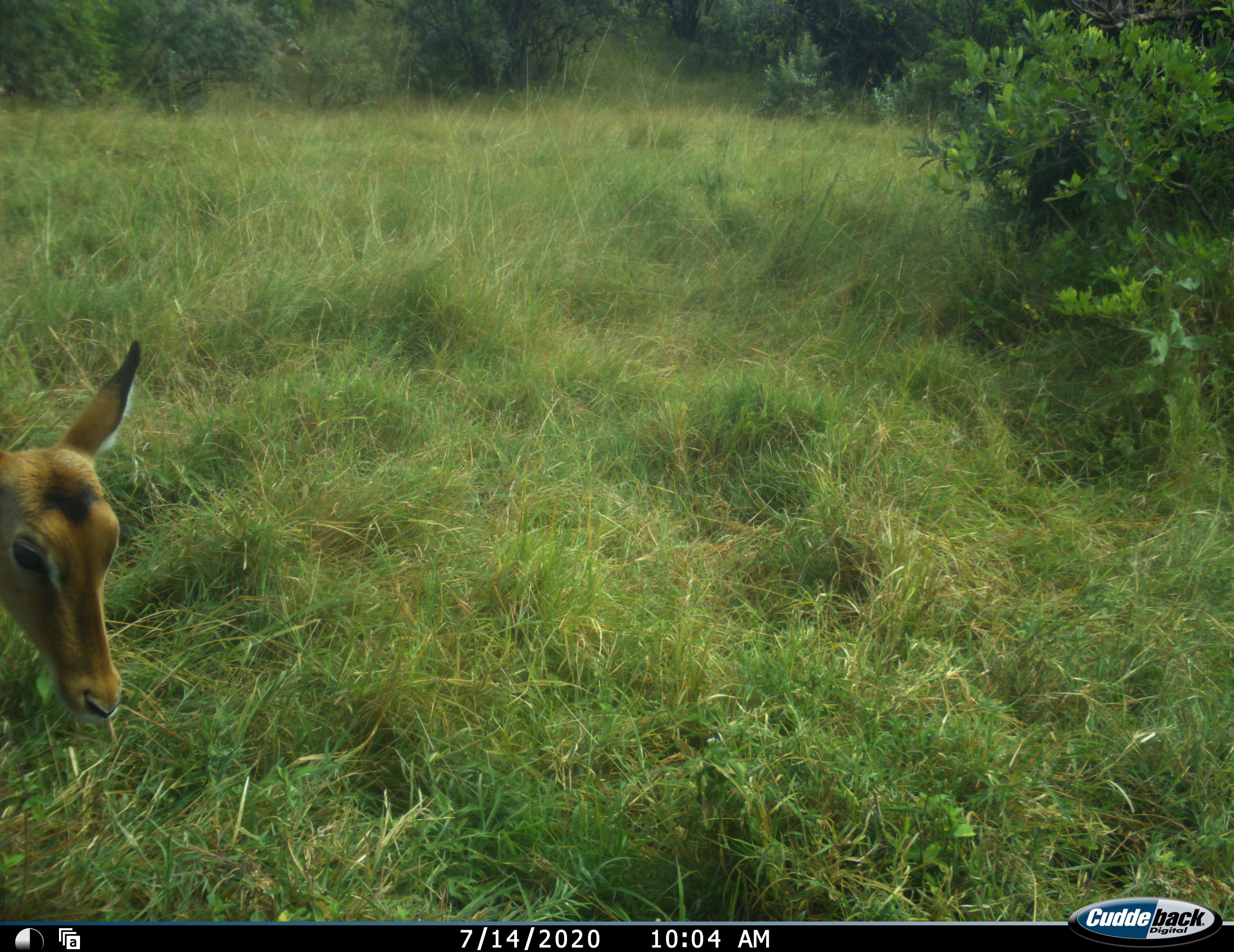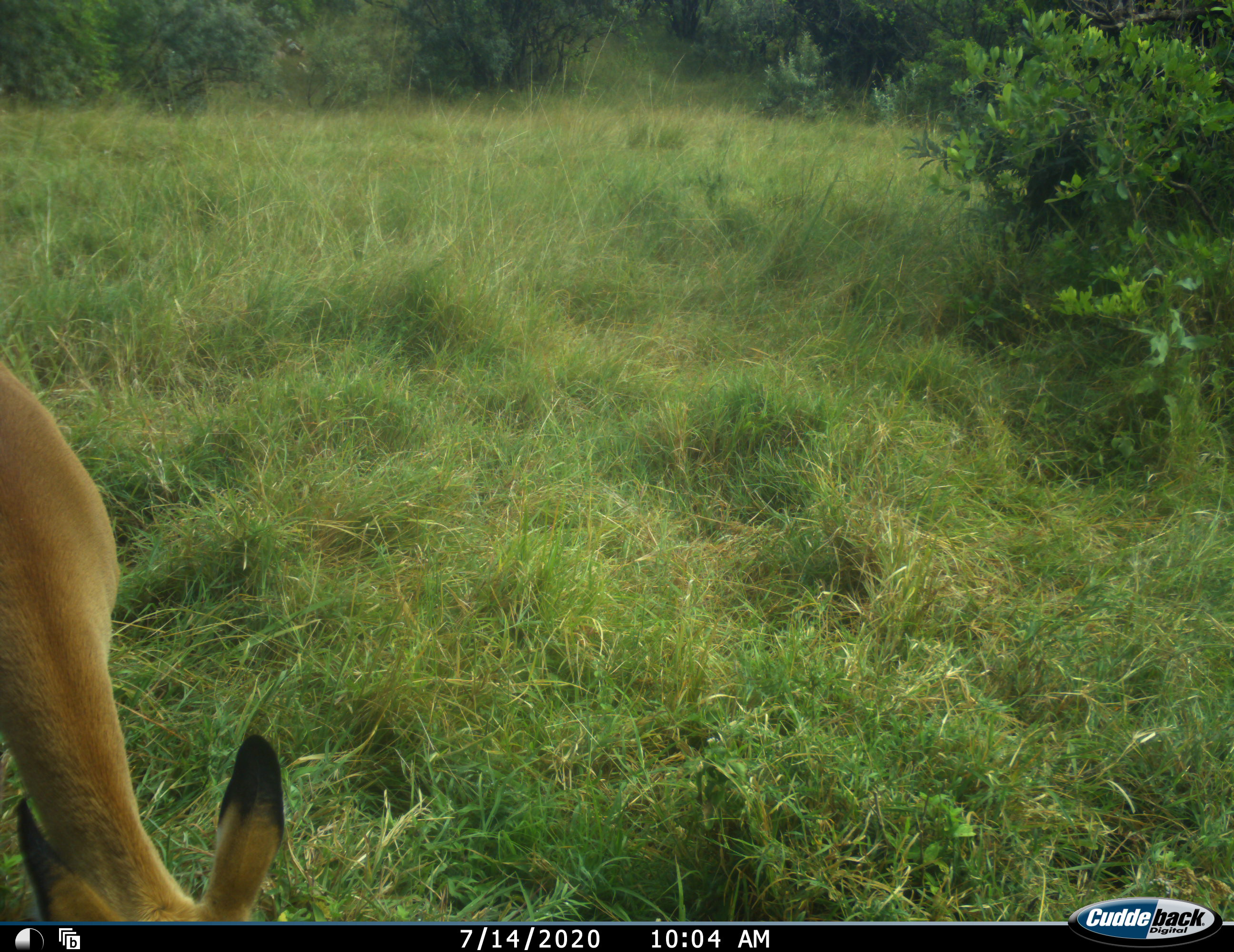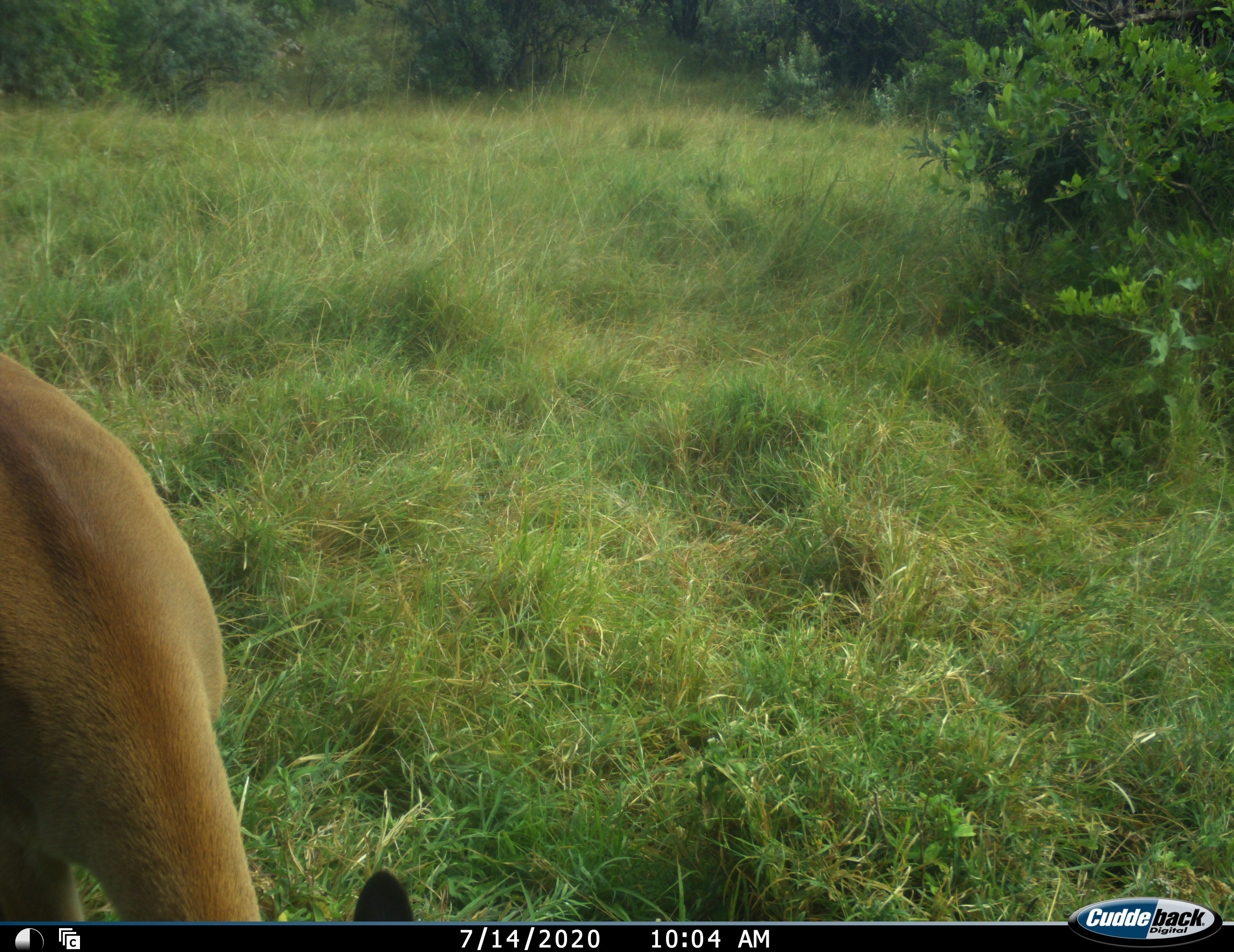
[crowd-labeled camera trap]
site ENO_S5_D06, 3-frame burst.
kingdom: Animalia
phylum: Chordata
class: Mammalia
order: Artiodactyla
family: Bovidae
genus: Aepyceros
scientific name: Aepyceros melampus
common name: impala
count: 1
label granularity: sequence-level